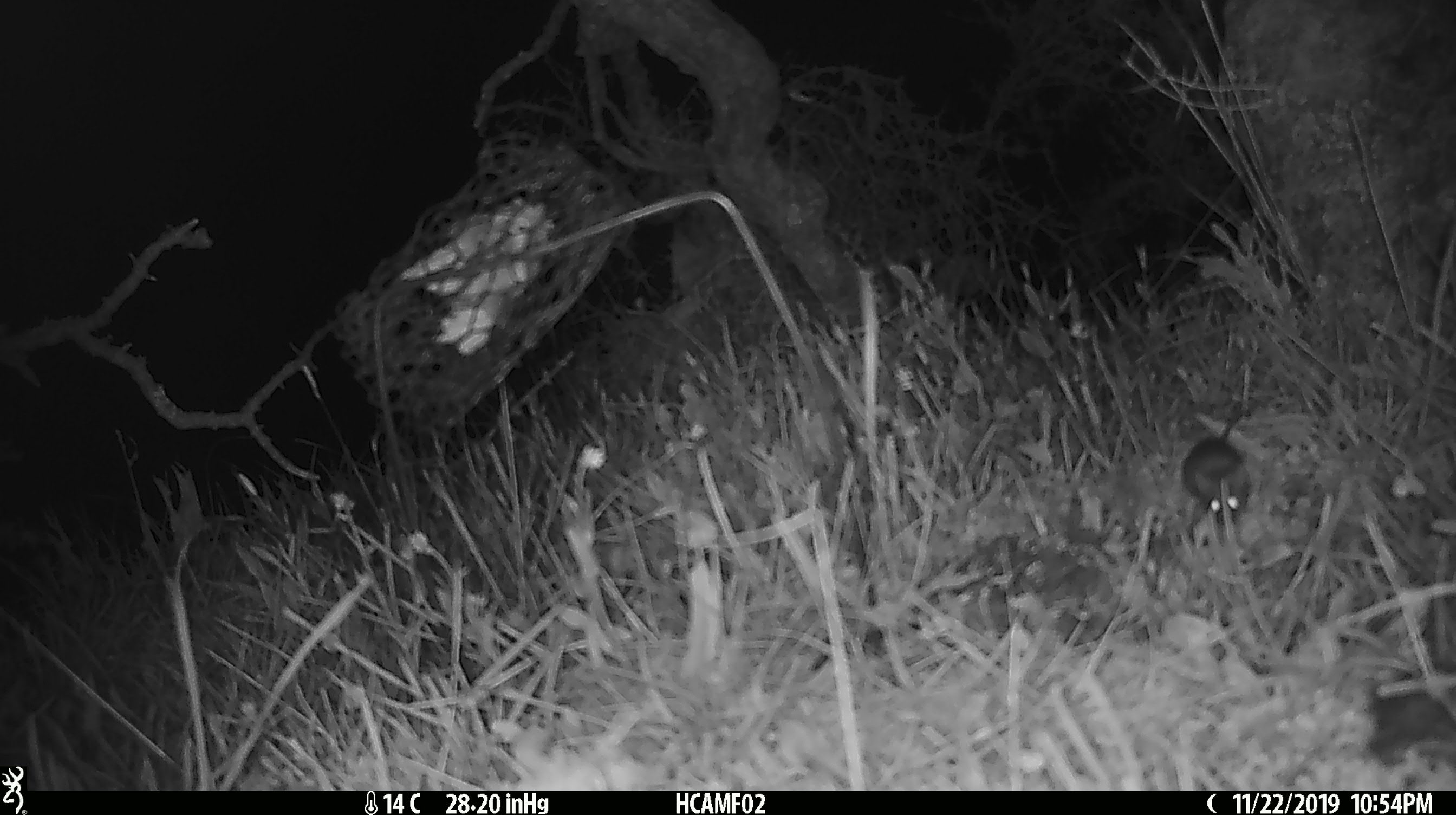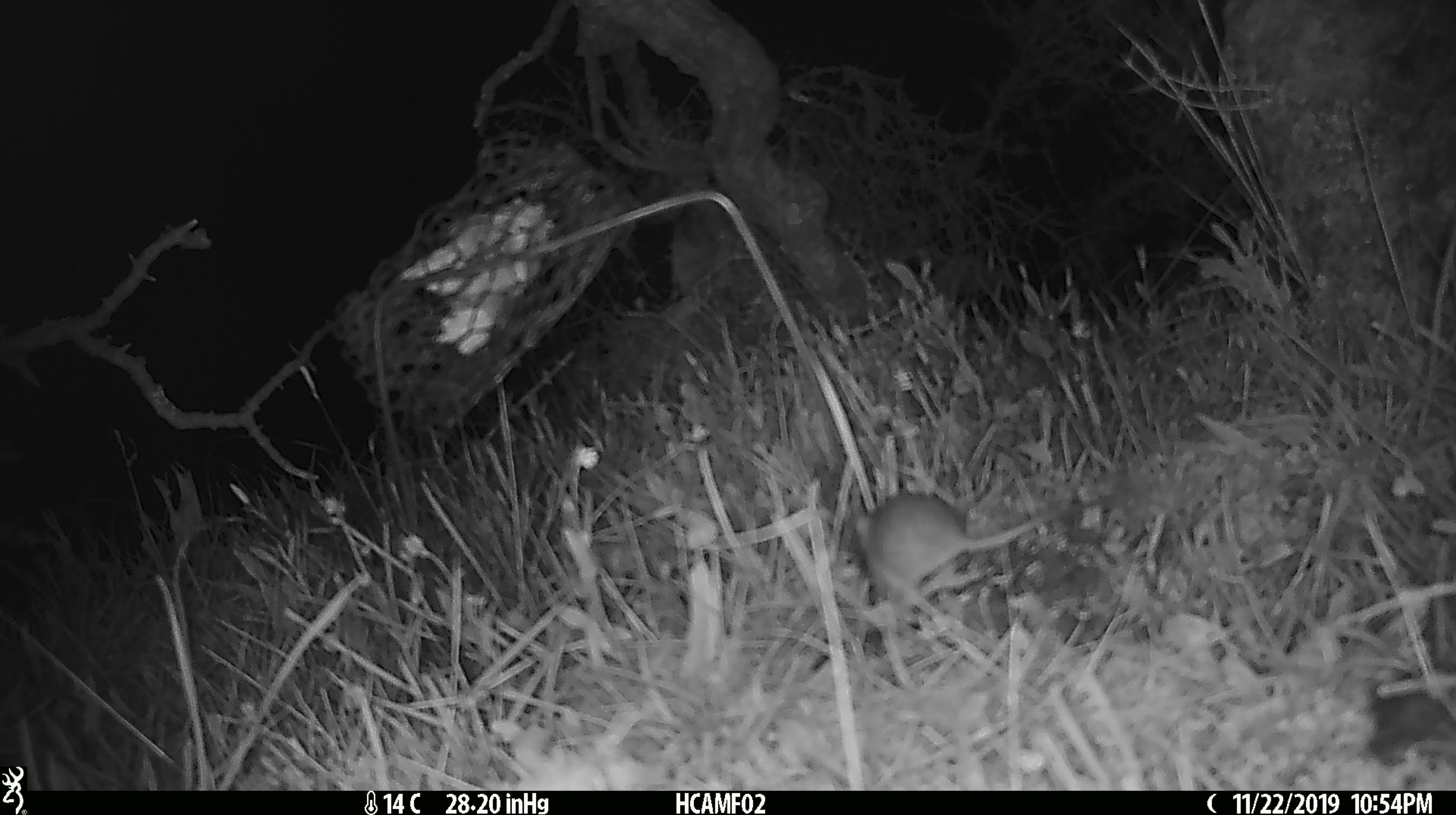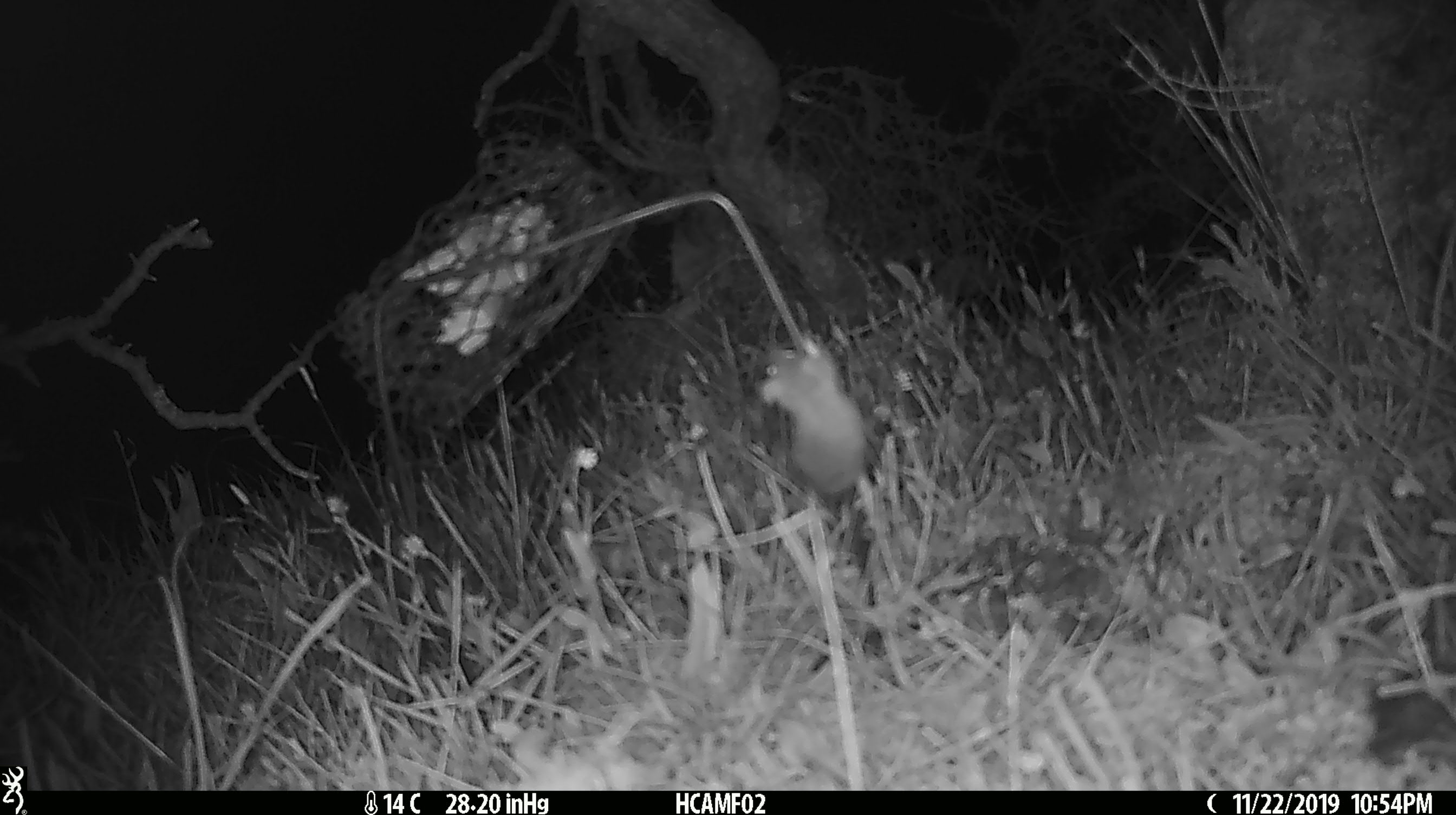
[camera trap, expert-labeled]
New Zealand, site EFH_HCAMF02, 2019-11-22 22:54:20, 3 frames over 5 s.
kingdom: Animalia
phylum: Chordata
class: Mammalia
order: Rodentia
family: Muridae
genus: Mus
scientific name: Mus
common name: mouse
Mouse (Mus).